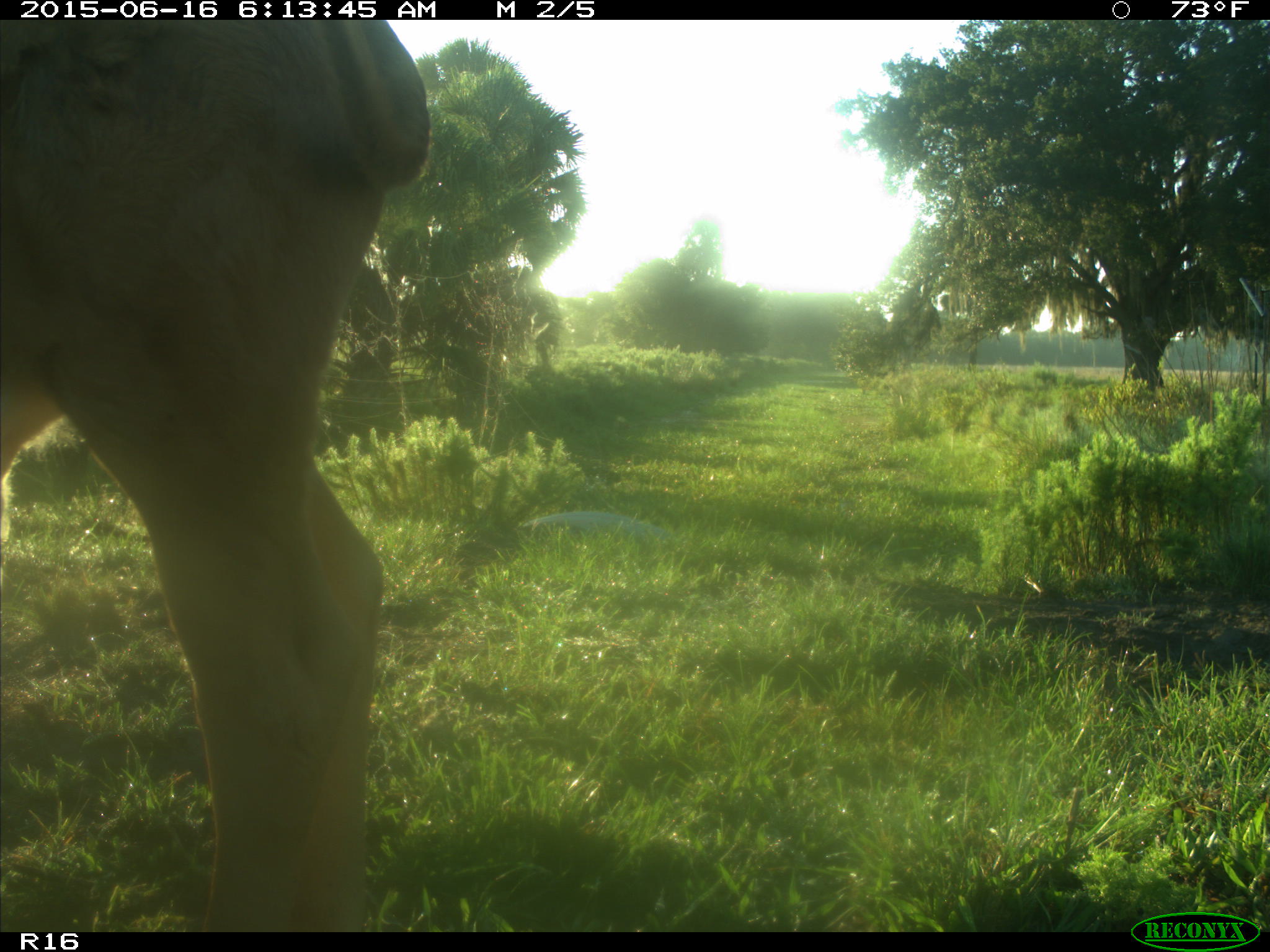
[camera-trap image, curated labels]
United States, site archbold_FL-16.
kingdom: Animalia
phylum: Chordata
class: Mammalia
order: Artiodactyla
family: Bovidae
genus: Bos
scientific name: Bos taurus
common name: domestic cow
Bos taurus (domestic cow).